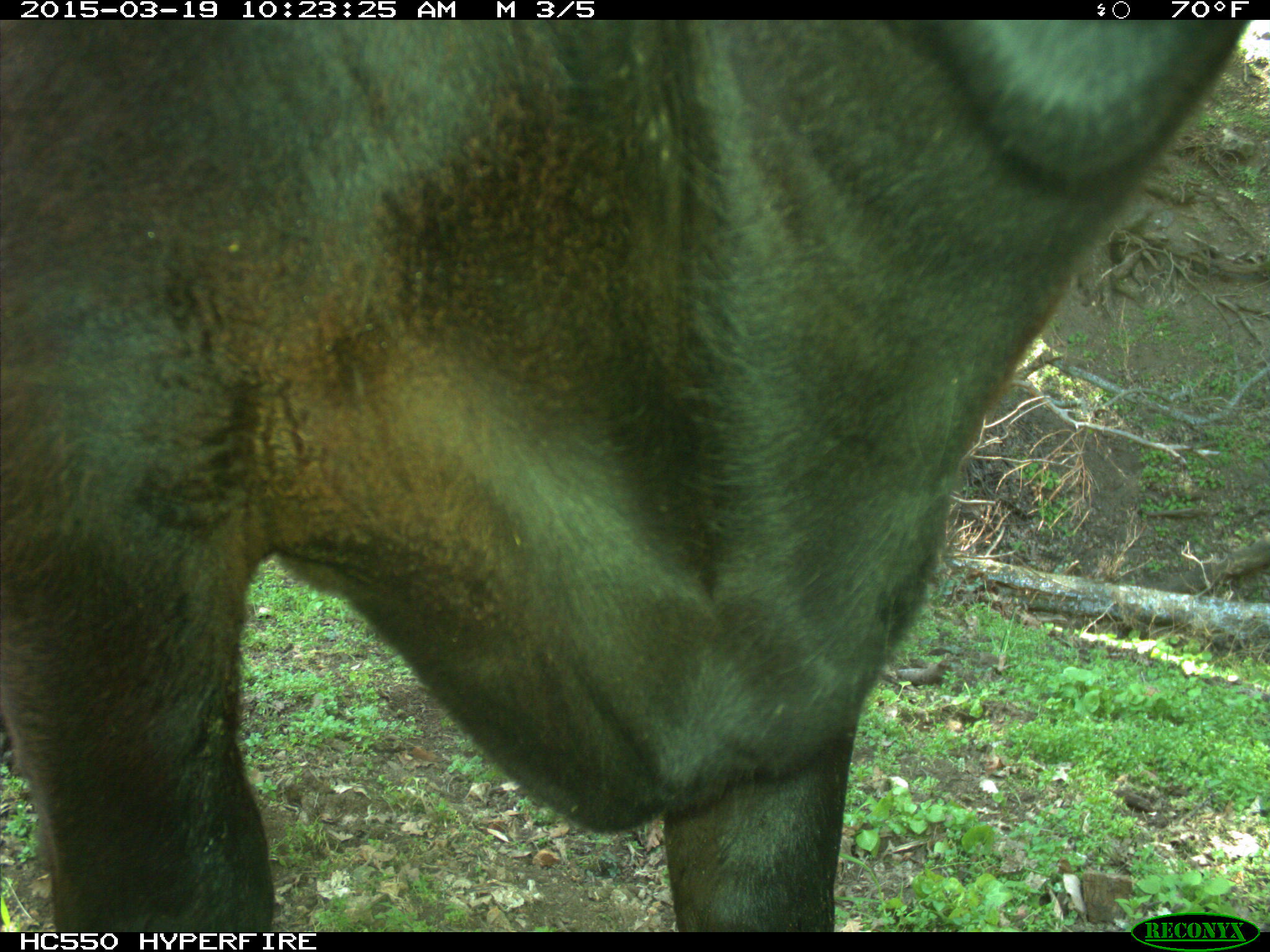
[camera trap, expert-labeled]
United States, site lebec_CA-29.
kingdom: Animalia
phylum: Chordata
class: Mammalia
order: Artiodactyla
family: Bovidae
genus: Bos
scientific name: Bos taurus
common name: domestic cow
Bos taurus (domestic cow).